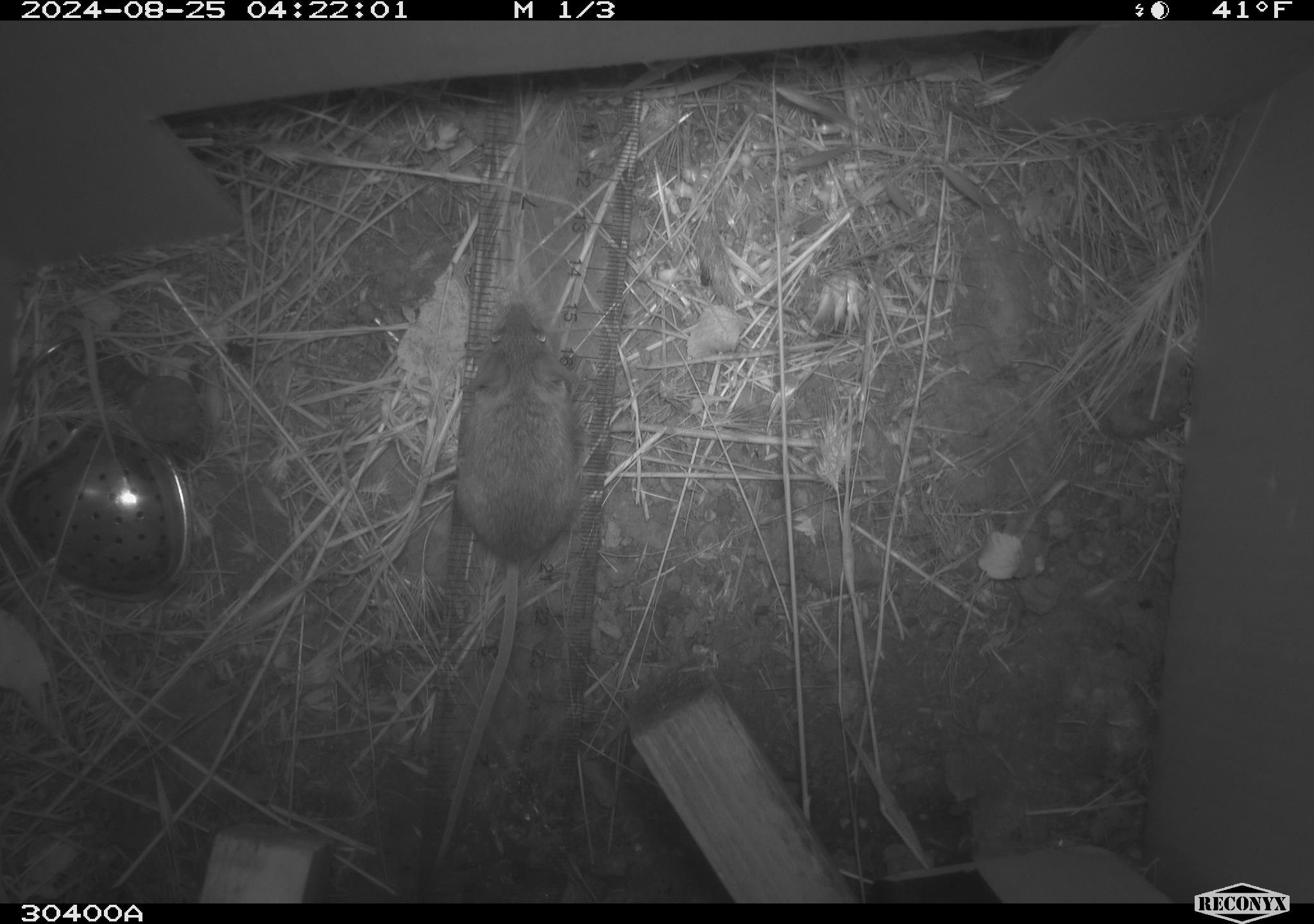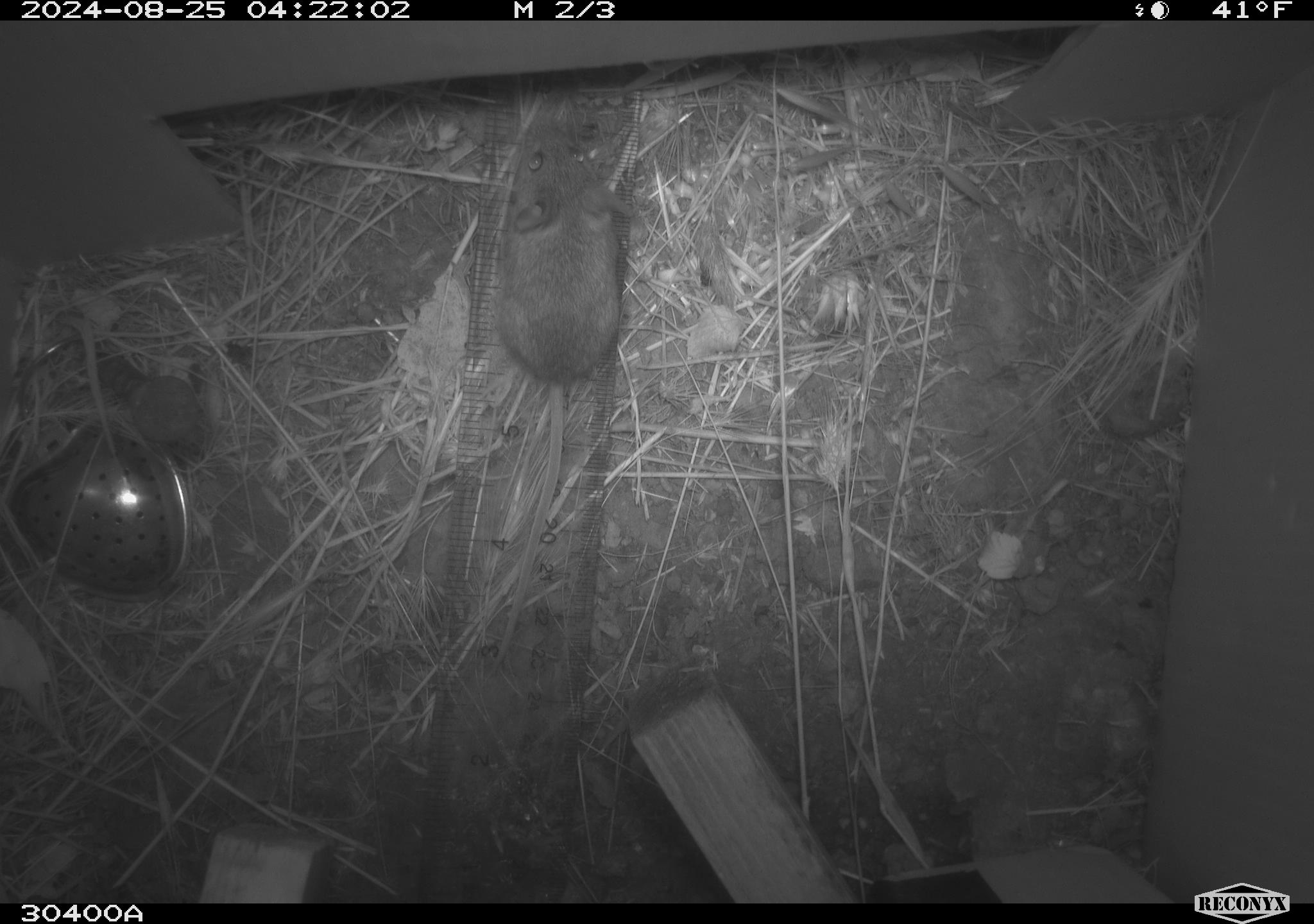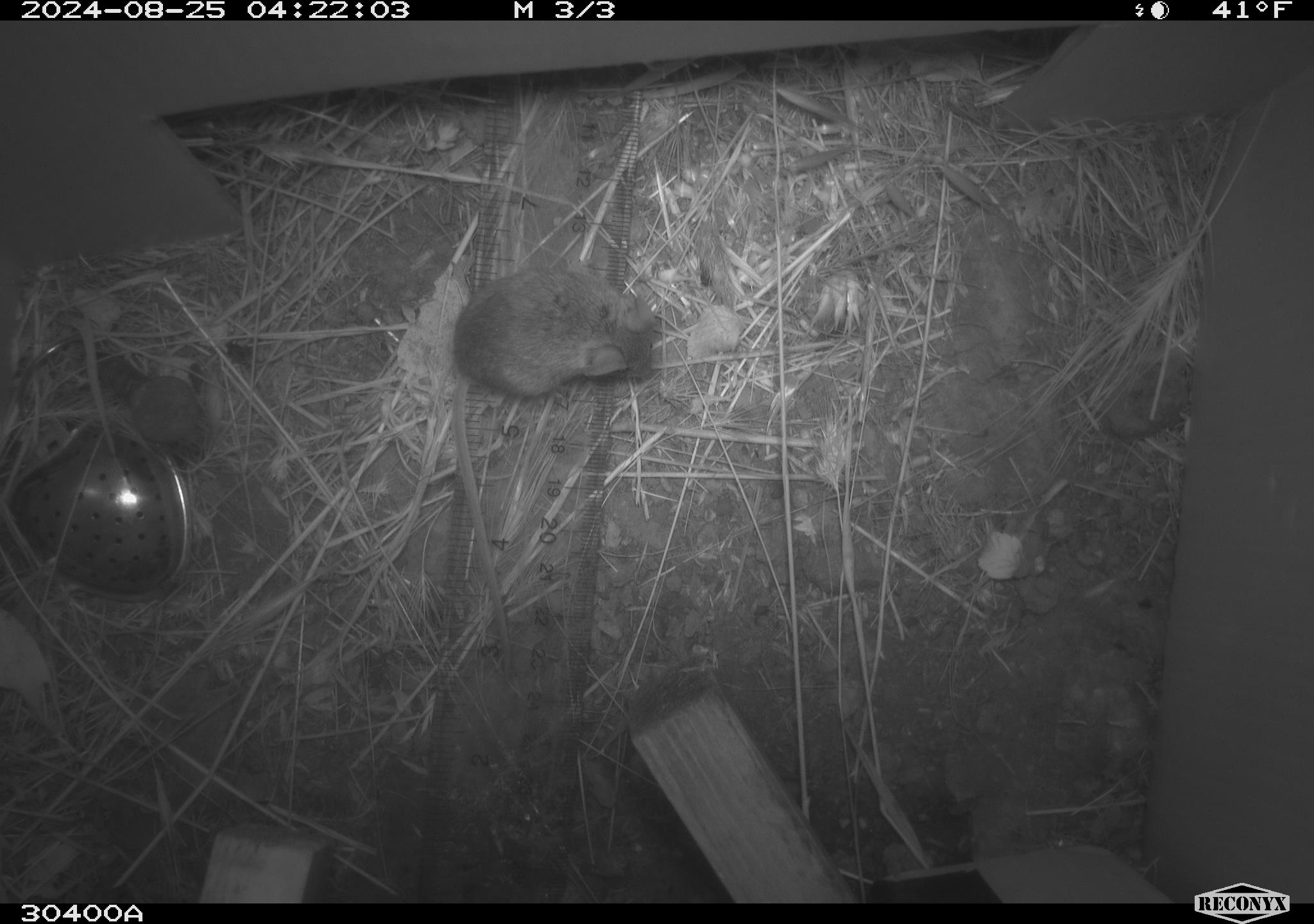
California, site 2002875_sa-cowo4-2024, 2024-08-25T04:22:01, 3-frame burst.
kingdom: Animalia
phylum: Chordata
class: Mammalia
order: Rodentia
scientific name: Rodentia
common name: mouse species